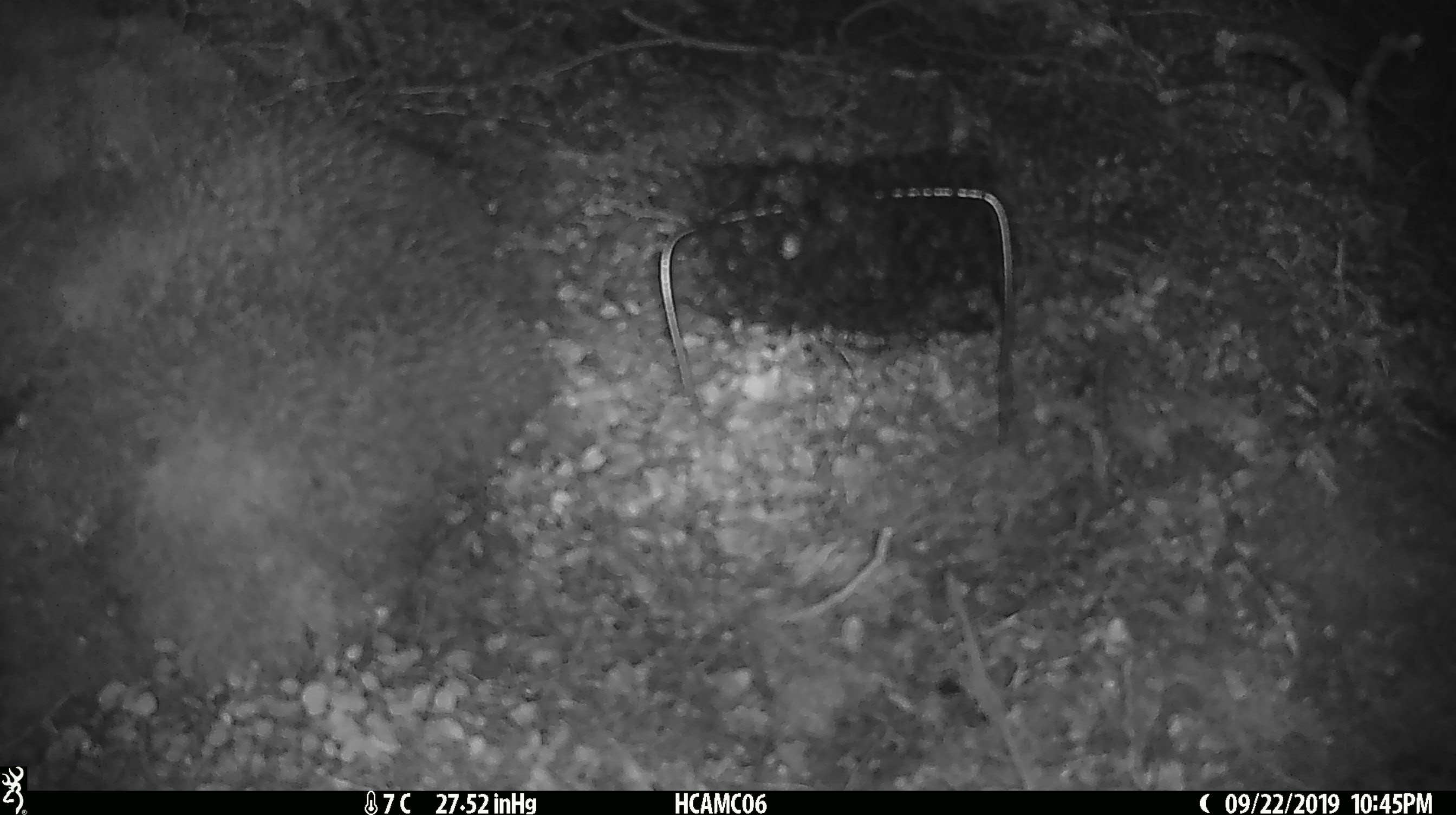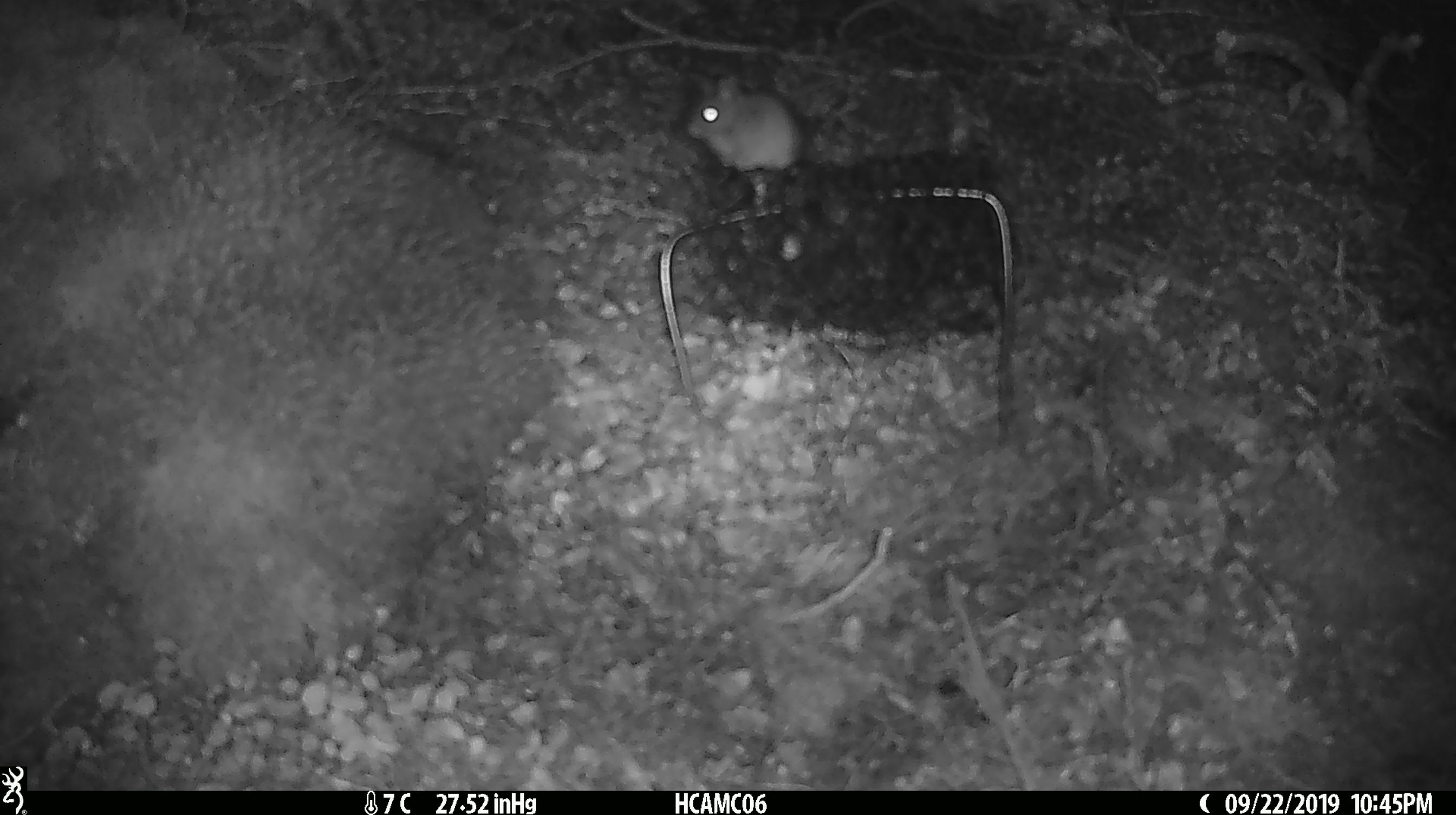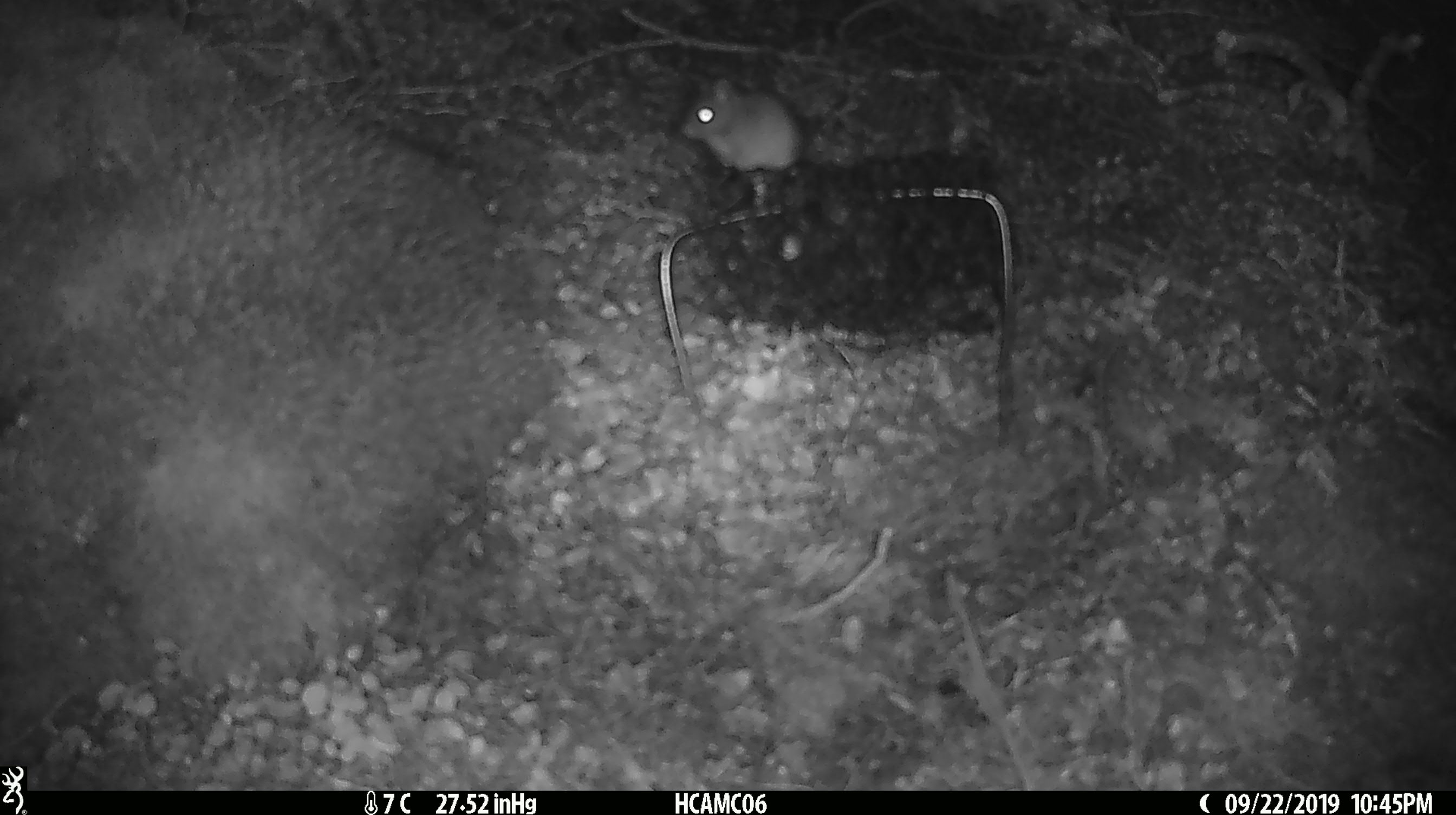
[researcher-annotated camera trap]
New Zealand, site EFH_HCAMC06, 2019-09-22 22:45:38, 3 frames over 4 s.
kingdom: Animalia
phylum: Chordata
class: Mammalia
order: Rodentia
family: Muridae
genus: Mus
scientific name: Mus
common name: mouse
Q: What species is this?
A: Mouse (Mus).